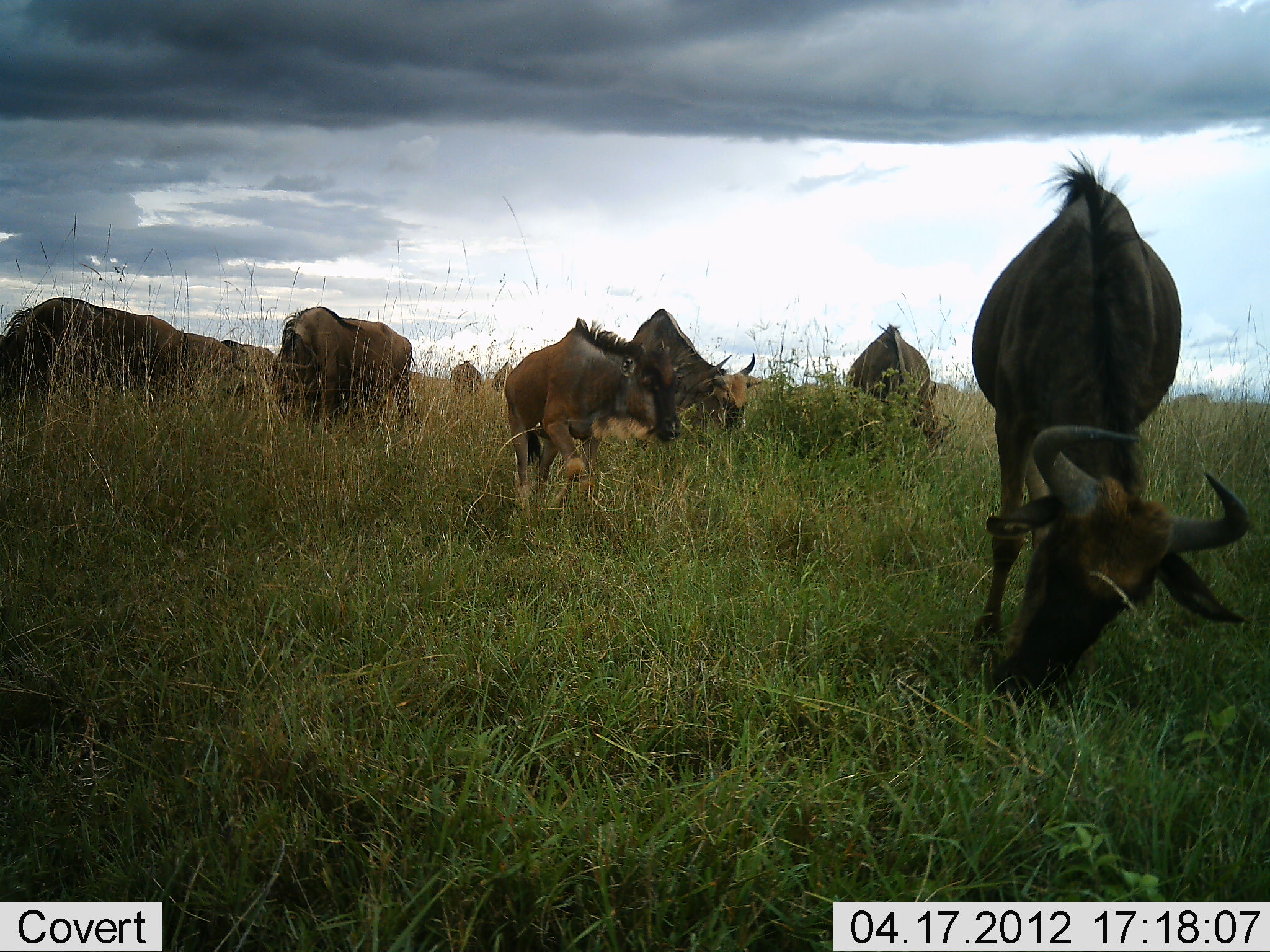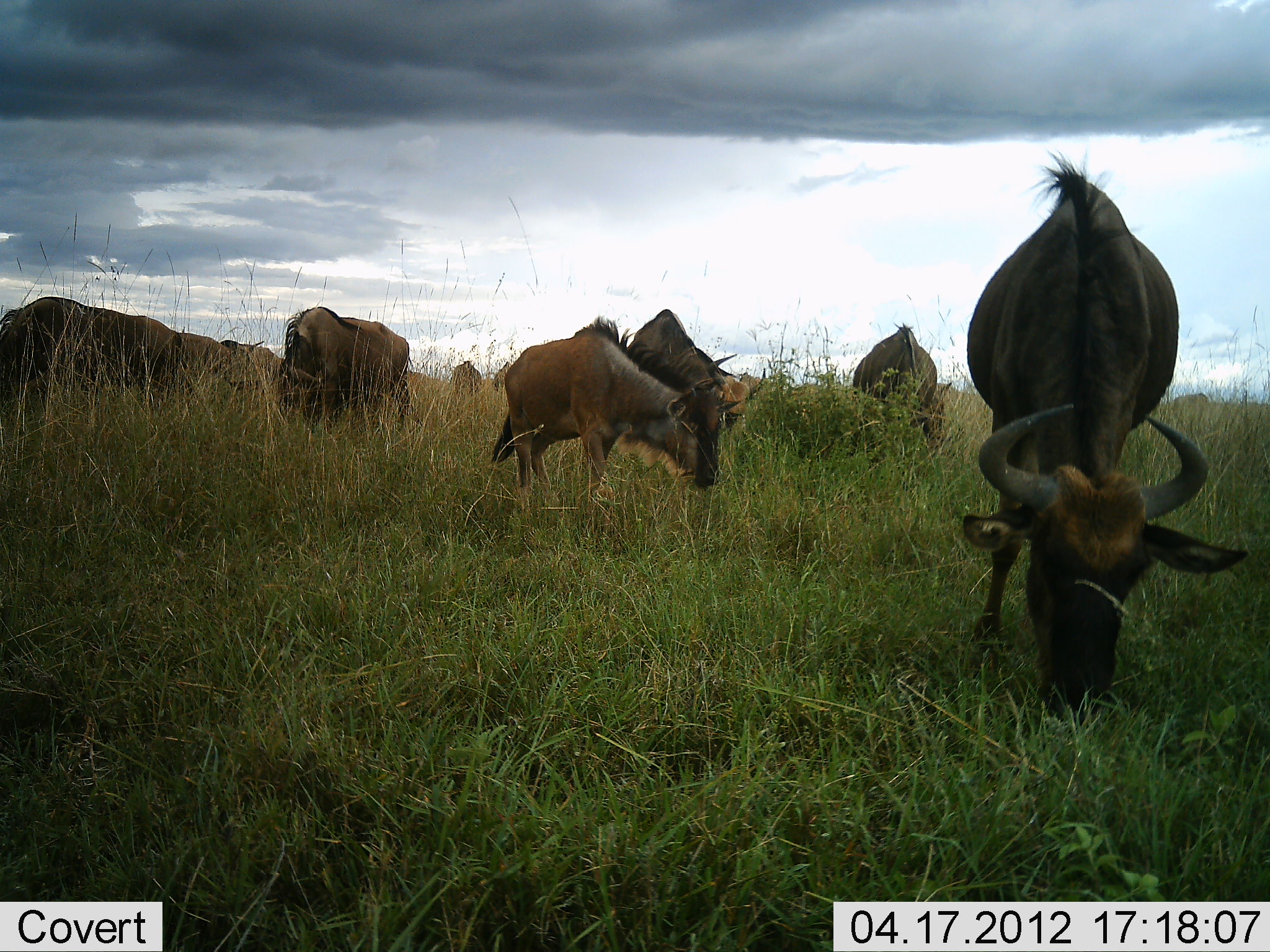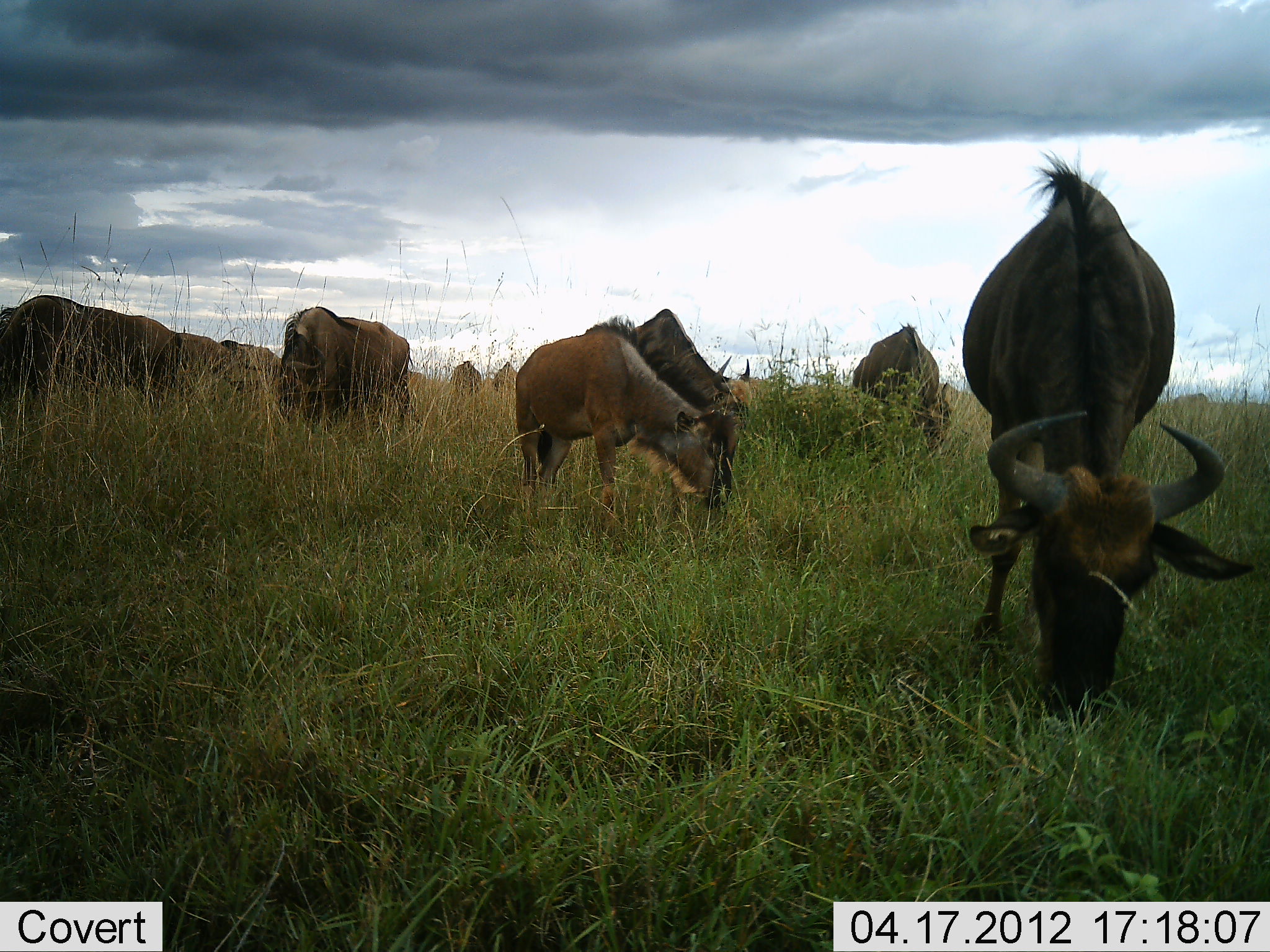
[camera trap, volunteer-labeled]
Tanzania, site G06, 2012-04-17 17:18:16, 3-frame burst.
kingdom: Animalia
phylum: Chordata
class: Mammalia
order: Artiodactyla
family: Bovidae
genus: Connochaetes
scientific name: Connochaetes taurinus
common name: blue wildebeest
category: wildebeest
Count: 9.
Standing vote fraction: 10%.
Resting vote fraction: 0%.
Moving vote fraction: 14%.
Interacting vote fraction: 0%.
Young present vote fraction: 24%.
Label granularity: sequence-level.